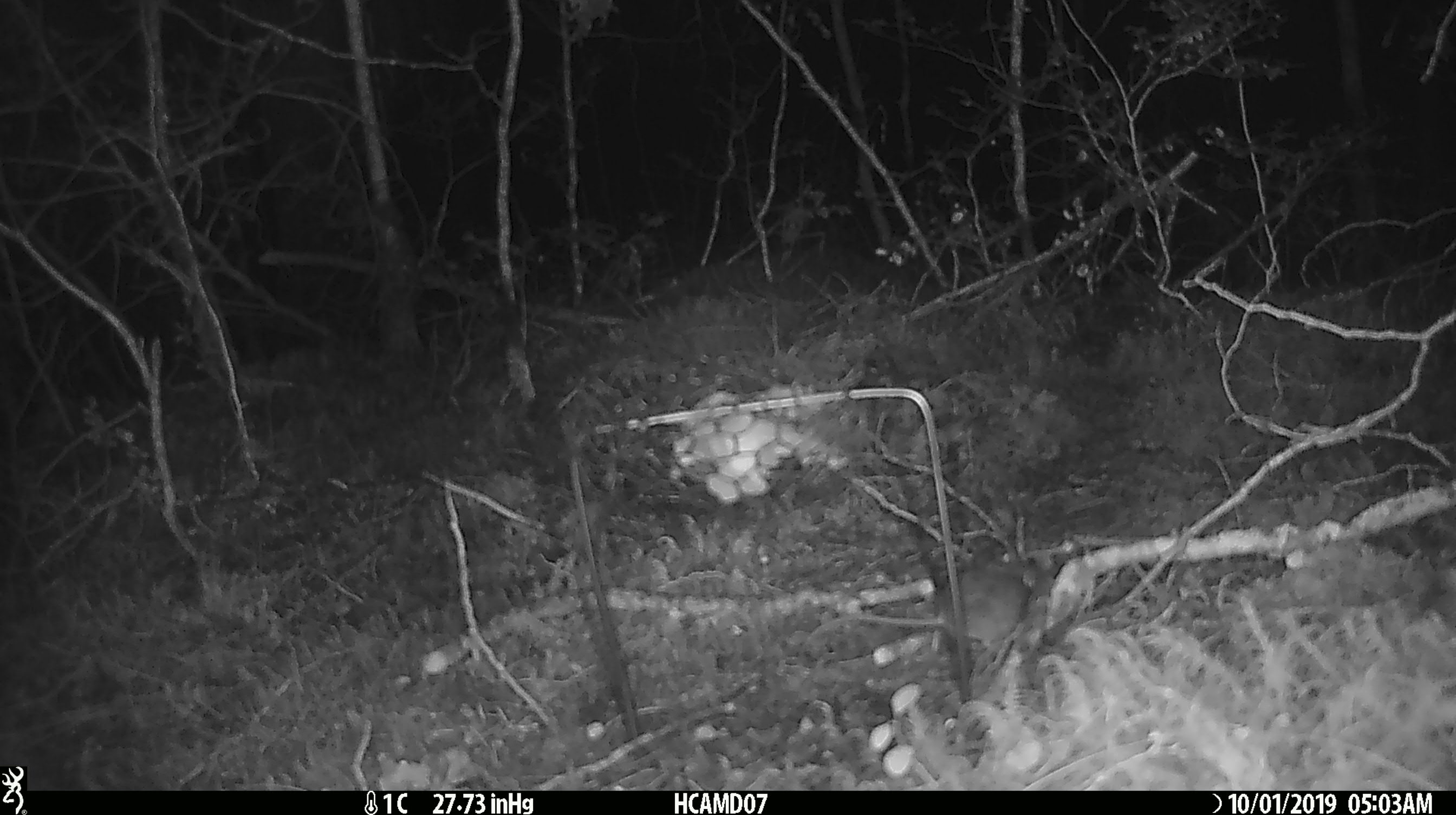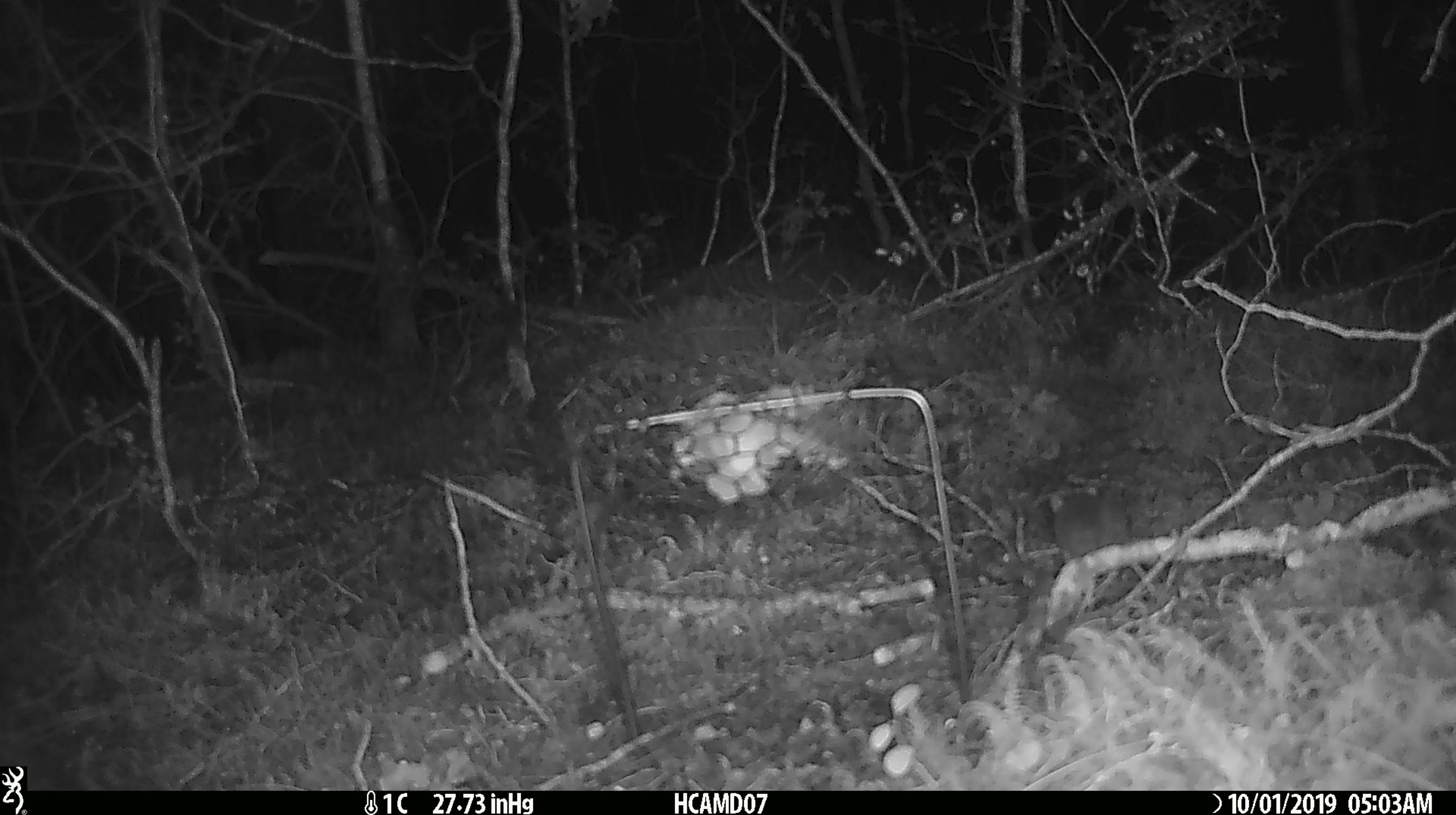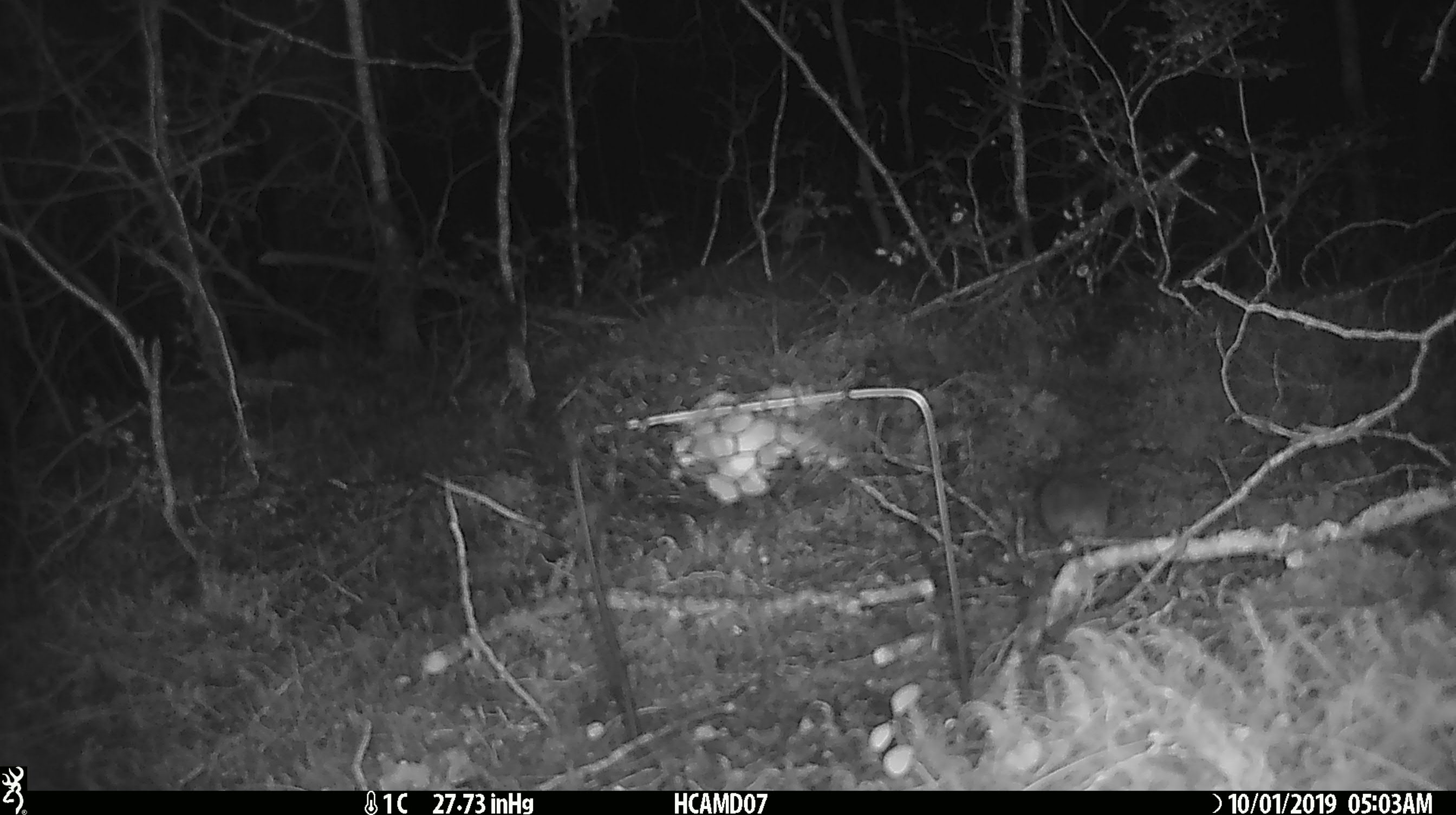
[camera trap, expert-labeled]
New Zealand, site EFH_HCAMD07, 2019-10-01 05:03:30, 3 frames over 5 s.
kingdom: Animalia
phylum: Chordata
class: Mammalia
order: Rodentia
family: Muridae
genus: Mus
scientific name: Mus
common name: mouse